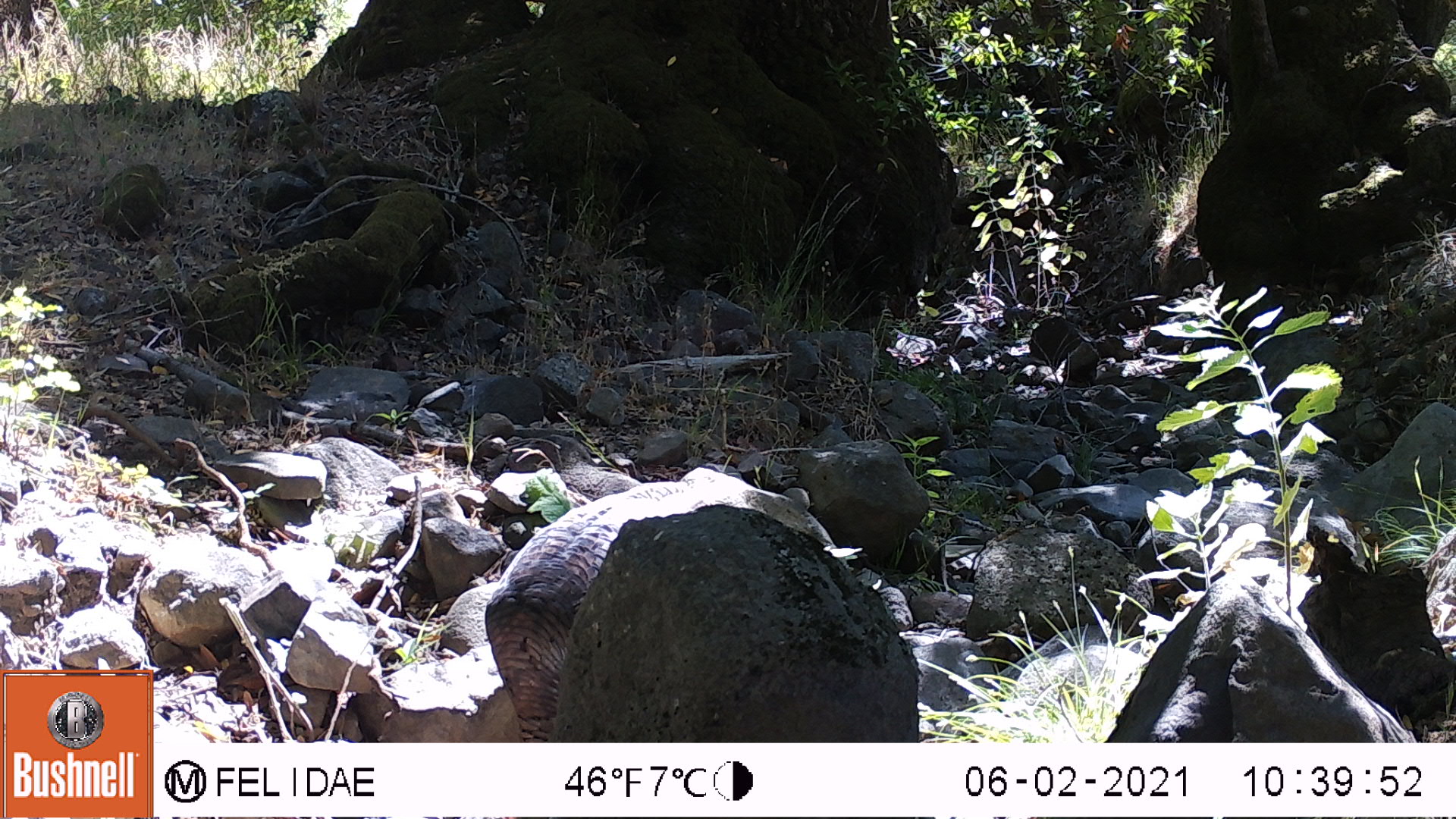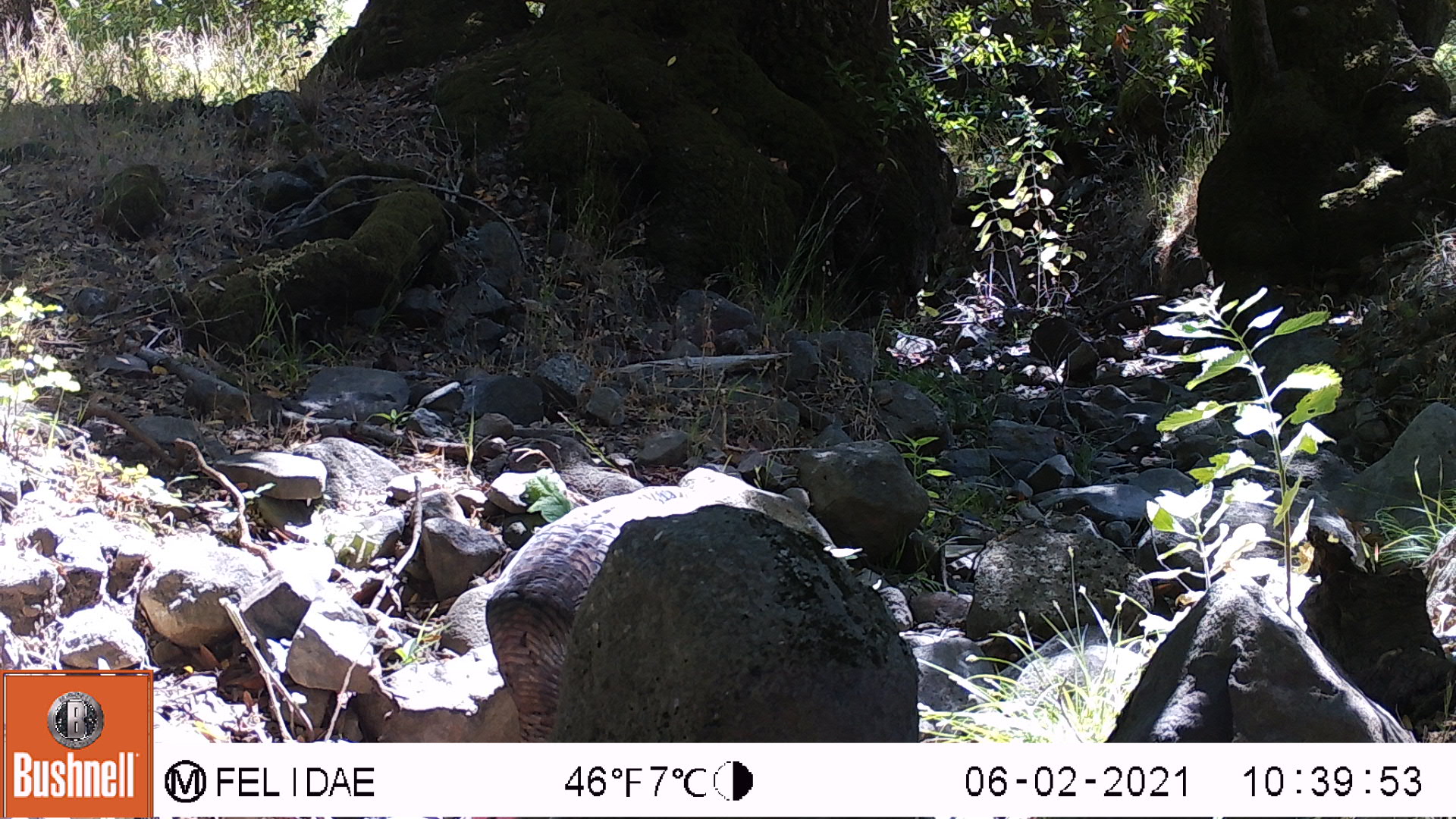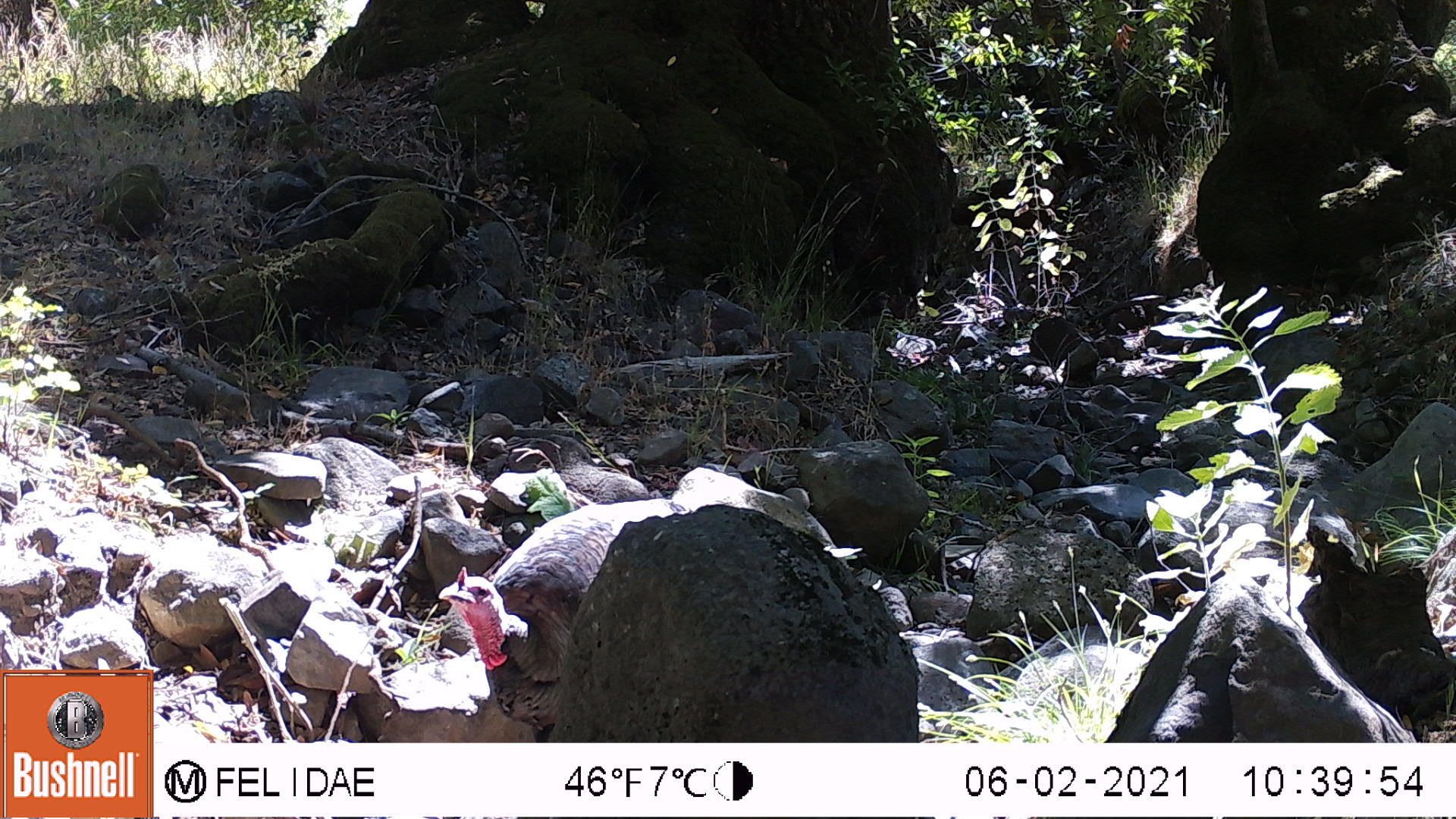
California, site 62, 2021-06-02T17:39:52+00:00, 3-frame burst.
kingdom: Animalia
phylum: Chordata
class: Aves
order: Galliformes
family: Phasianidae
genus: Meleagris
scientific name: Meleagris gallopavo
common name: turkey